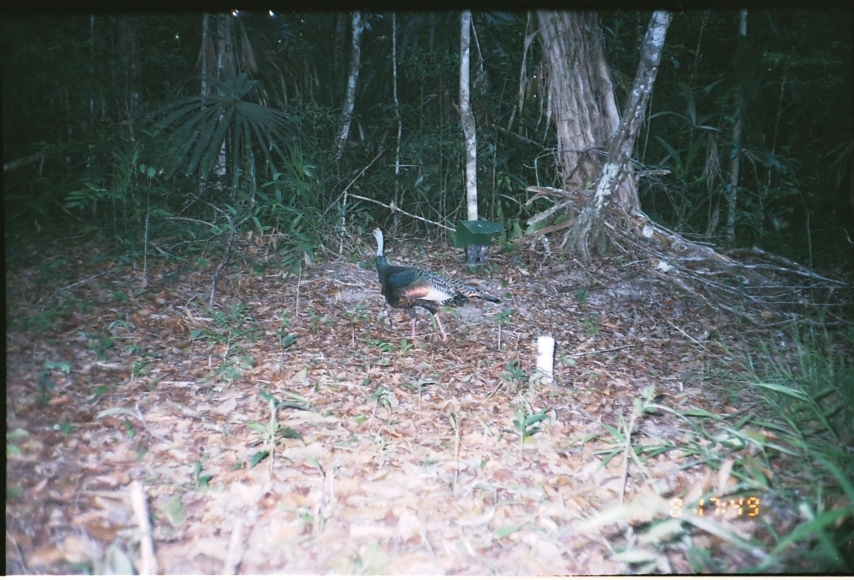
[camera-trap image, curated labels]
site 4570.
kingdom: Animalia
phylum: Chordata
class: Aves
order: Galliformes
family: Phasianidae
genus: Meleagris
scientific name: Meleagris ocellata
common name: ocellated turkey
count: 1